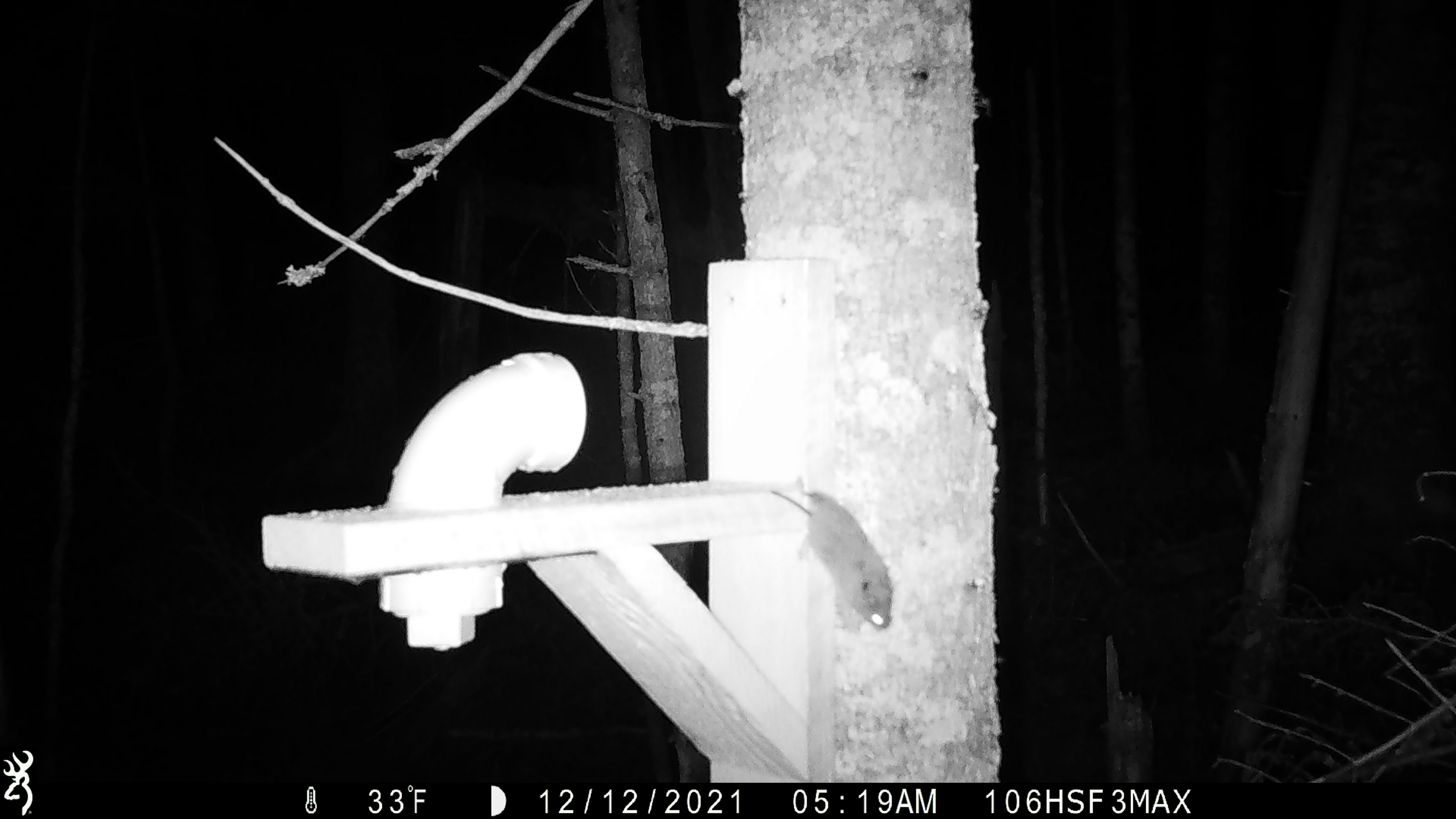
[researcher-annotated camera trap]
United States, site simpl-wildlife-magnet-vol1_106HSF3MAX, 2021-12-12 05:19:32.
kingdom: Animalia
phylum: Chordata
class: Mammalia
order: Rodentia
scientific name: Rodentia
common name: mouse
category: mouse sp.